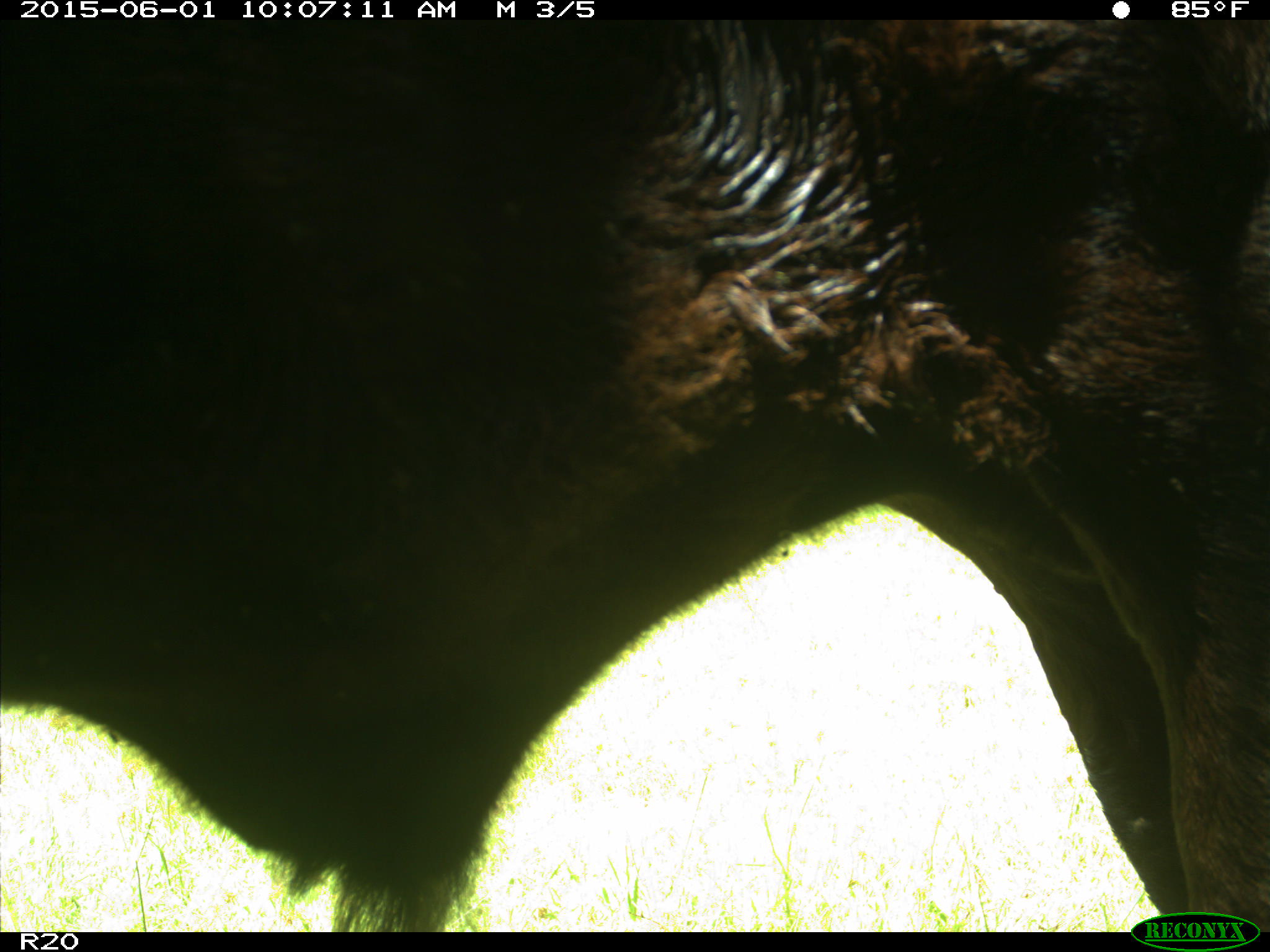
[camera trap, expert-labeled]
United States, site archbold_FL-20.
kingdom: Animalia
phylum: Chordata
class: Mammalia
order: Artiodactyla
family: Bovidae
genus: Bos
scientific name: Bos taurus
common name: domestic cow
Bos taurus (domestic cow).